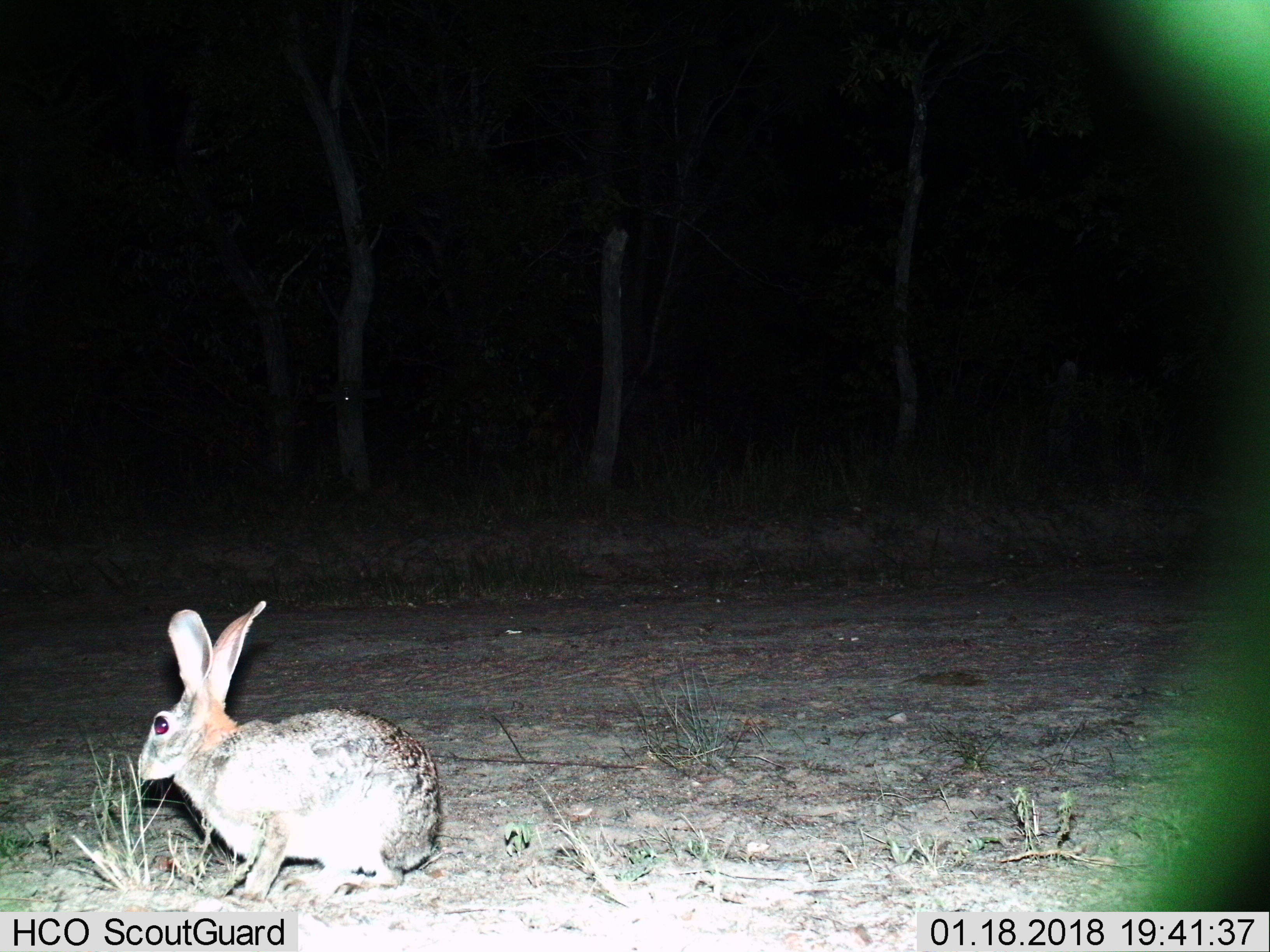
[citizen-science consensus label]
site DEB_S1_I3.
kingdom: Animalia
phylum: Chordata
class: Mammalia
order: Lagomorpha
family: Leporidae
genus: Lepus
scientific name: Lepus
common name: hare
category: hareunknown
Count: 1.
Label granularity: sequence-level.